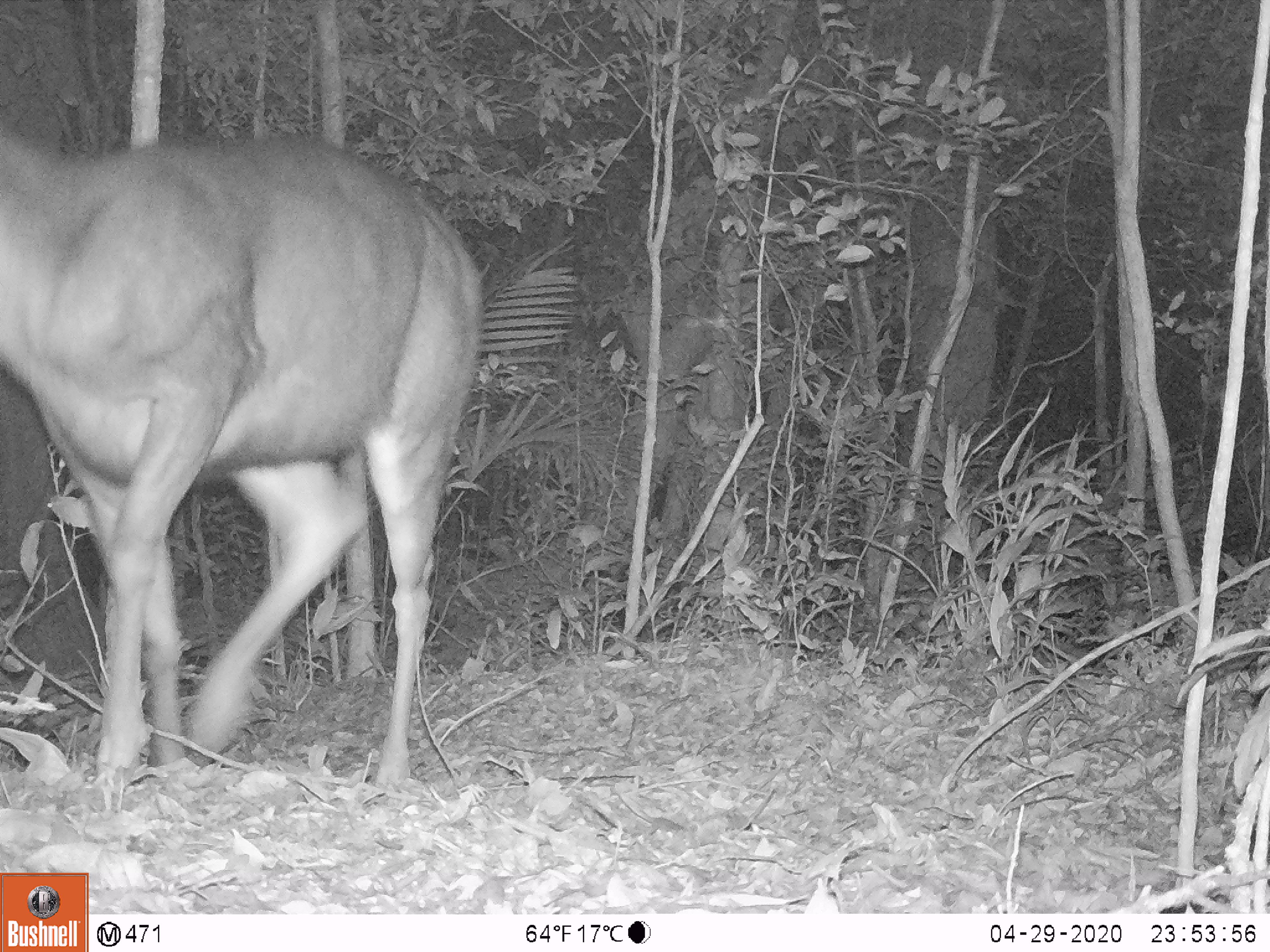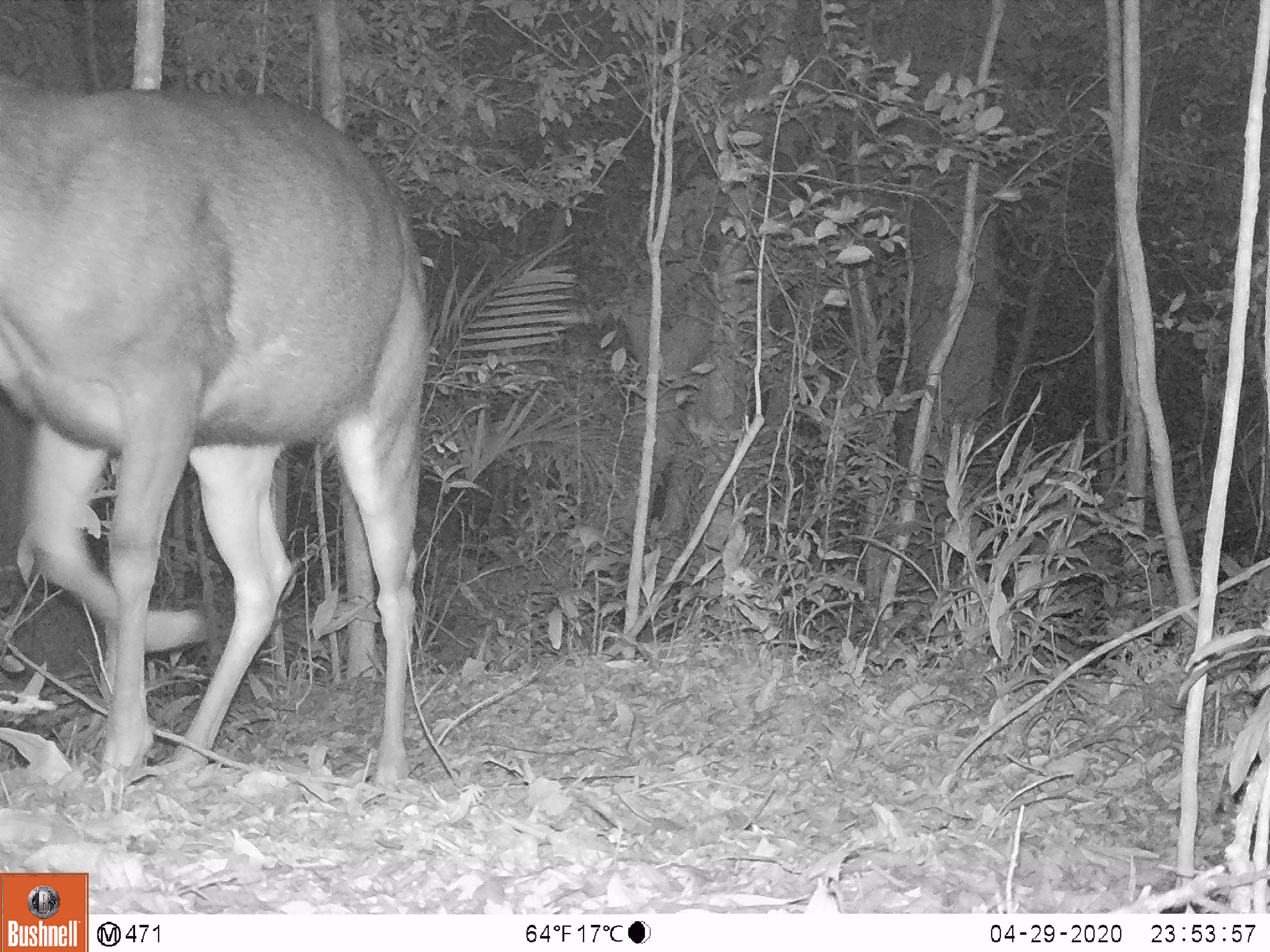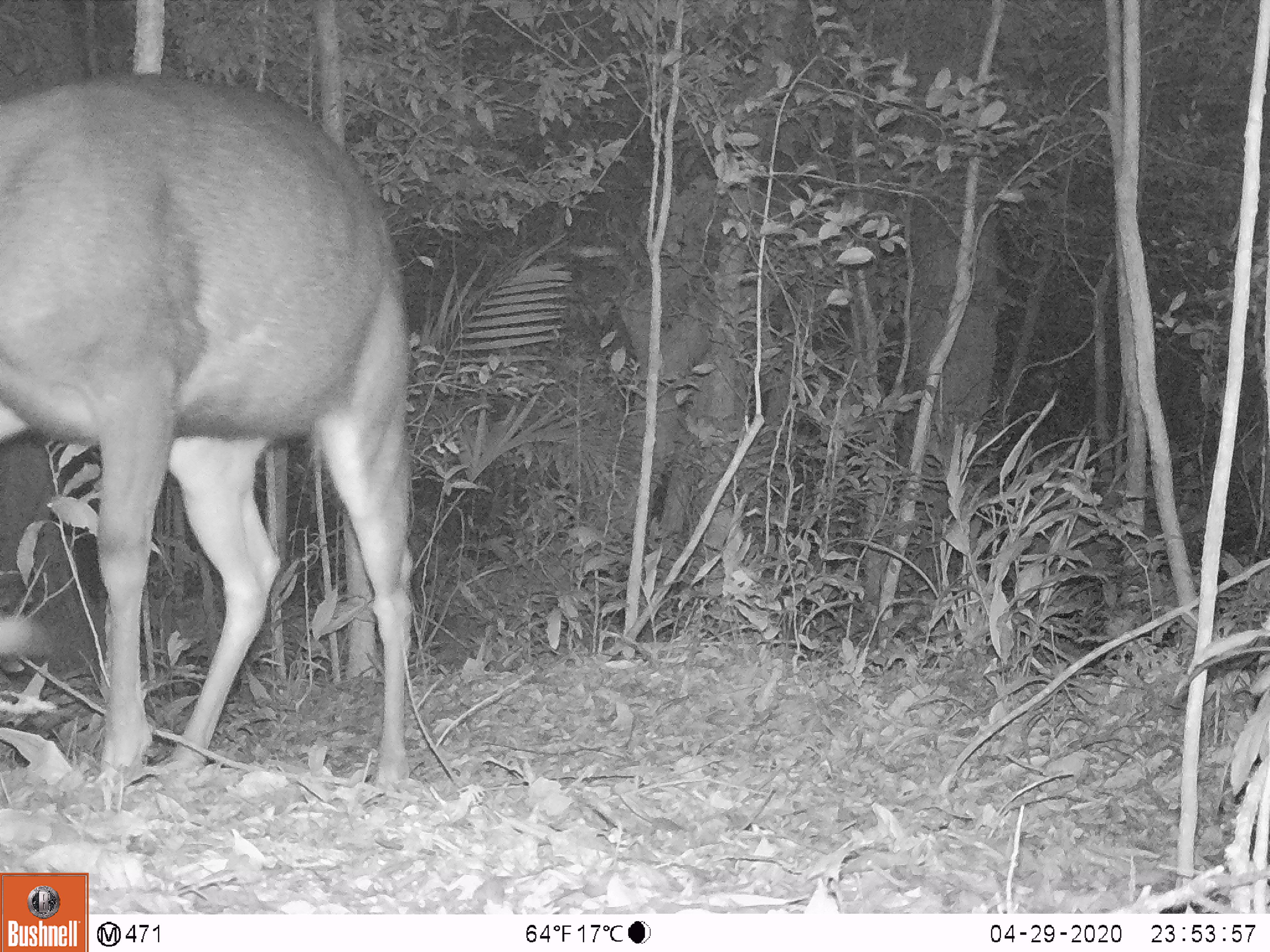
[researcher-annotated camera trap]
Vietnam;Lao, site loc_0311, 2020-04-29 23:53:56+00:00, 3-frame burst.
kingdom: Animalia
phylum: Chordata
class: Mammalia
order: Artiodactyla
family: Cervidae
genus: Rusa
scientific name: Rusa unicolor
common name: sambar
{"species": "sambar (Rusa unicolor)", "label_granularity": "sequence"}